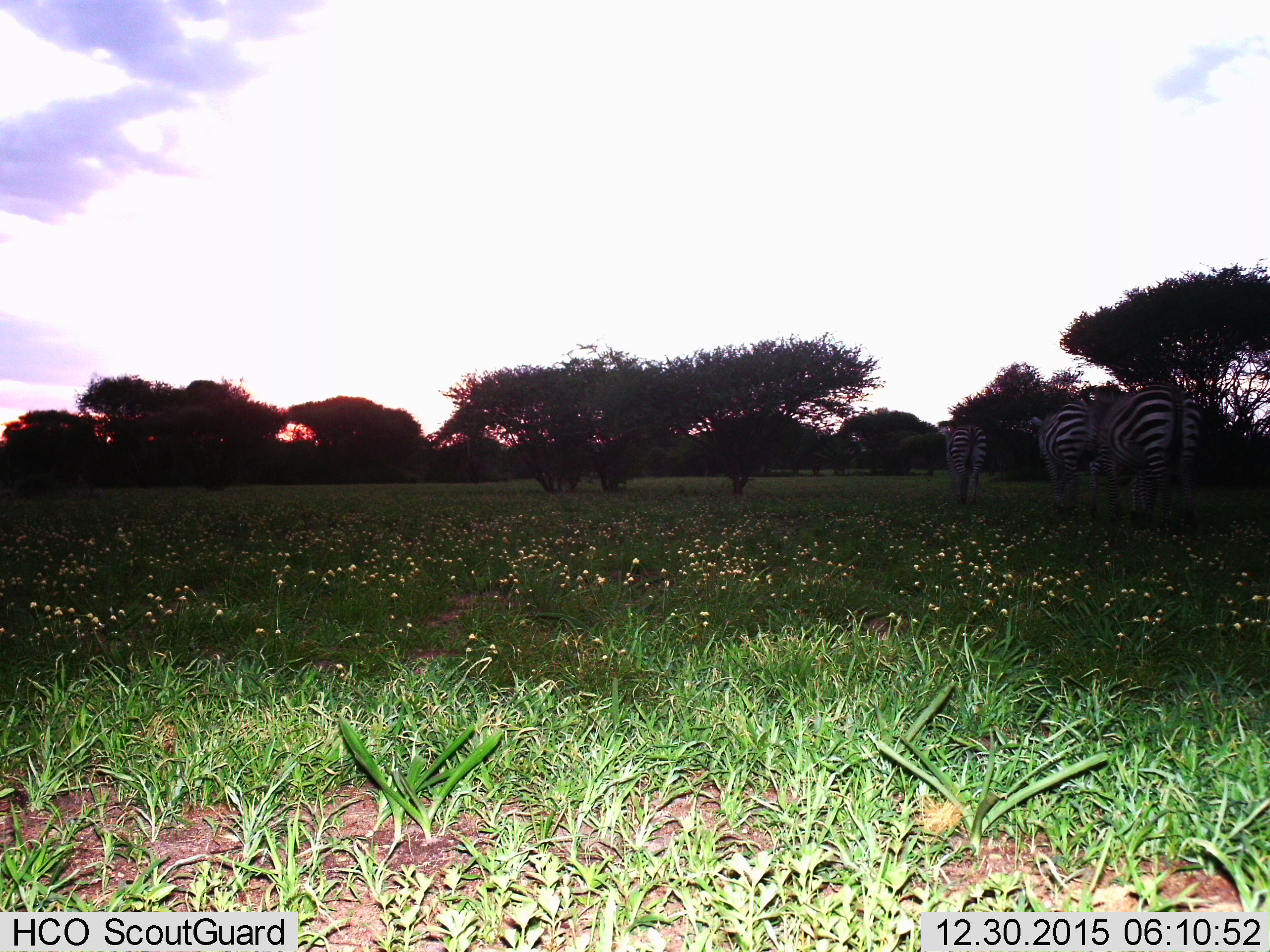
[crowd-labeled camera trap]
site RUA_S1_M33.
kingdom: Animalia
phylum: Chordata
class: Mammalia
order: Perissodactyla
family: Equidae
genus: Equus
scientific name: Equus quagga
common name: plains zebra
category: zebraplains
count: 3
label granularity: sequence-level